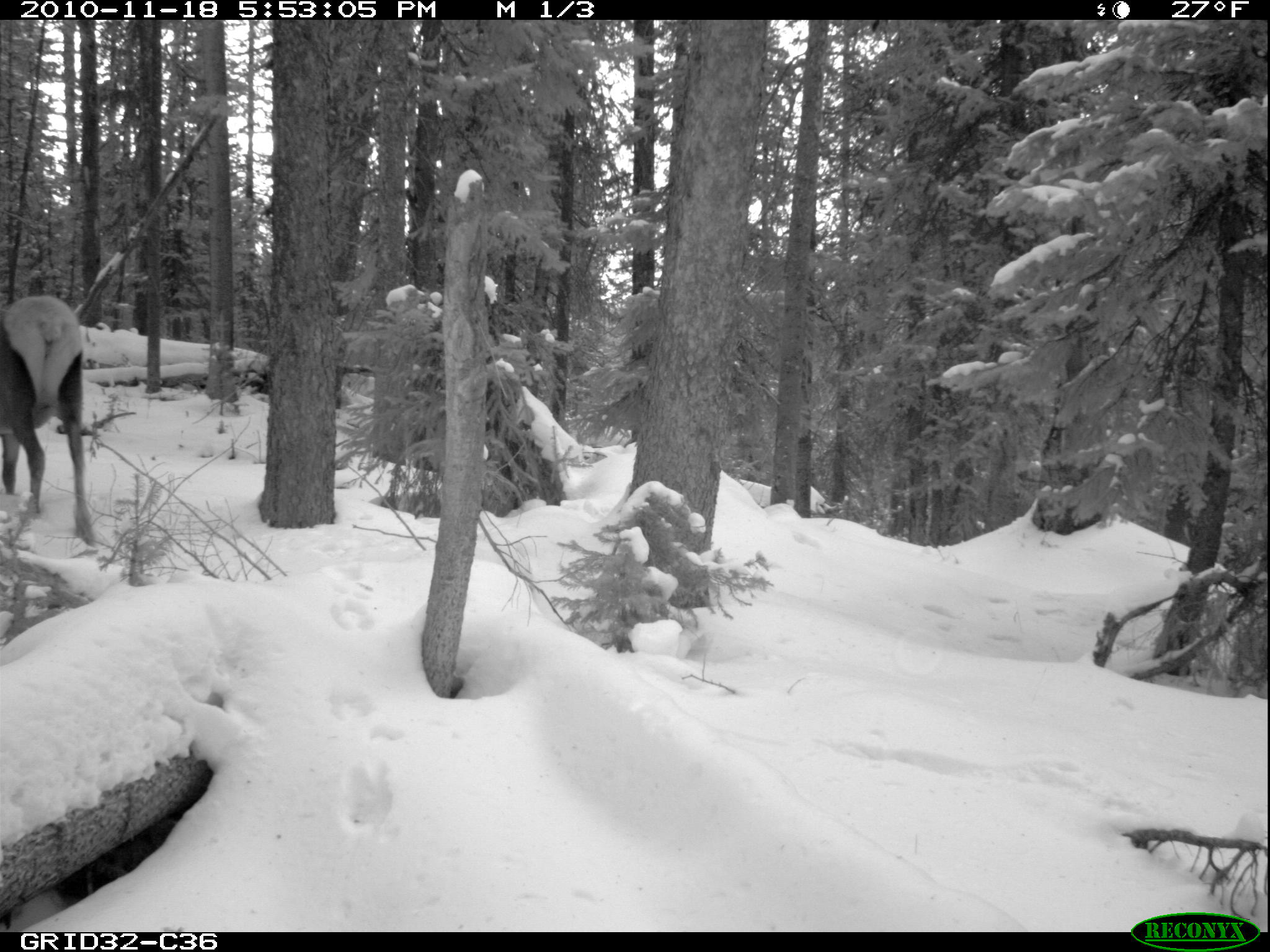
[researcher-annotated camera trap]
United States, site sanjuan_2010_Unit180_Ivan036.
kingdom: Animalia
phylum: Chordata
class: Mammalia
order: Artiodactyla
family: Cervidae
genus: Cervus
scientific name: Cervus elaphus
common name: red deer